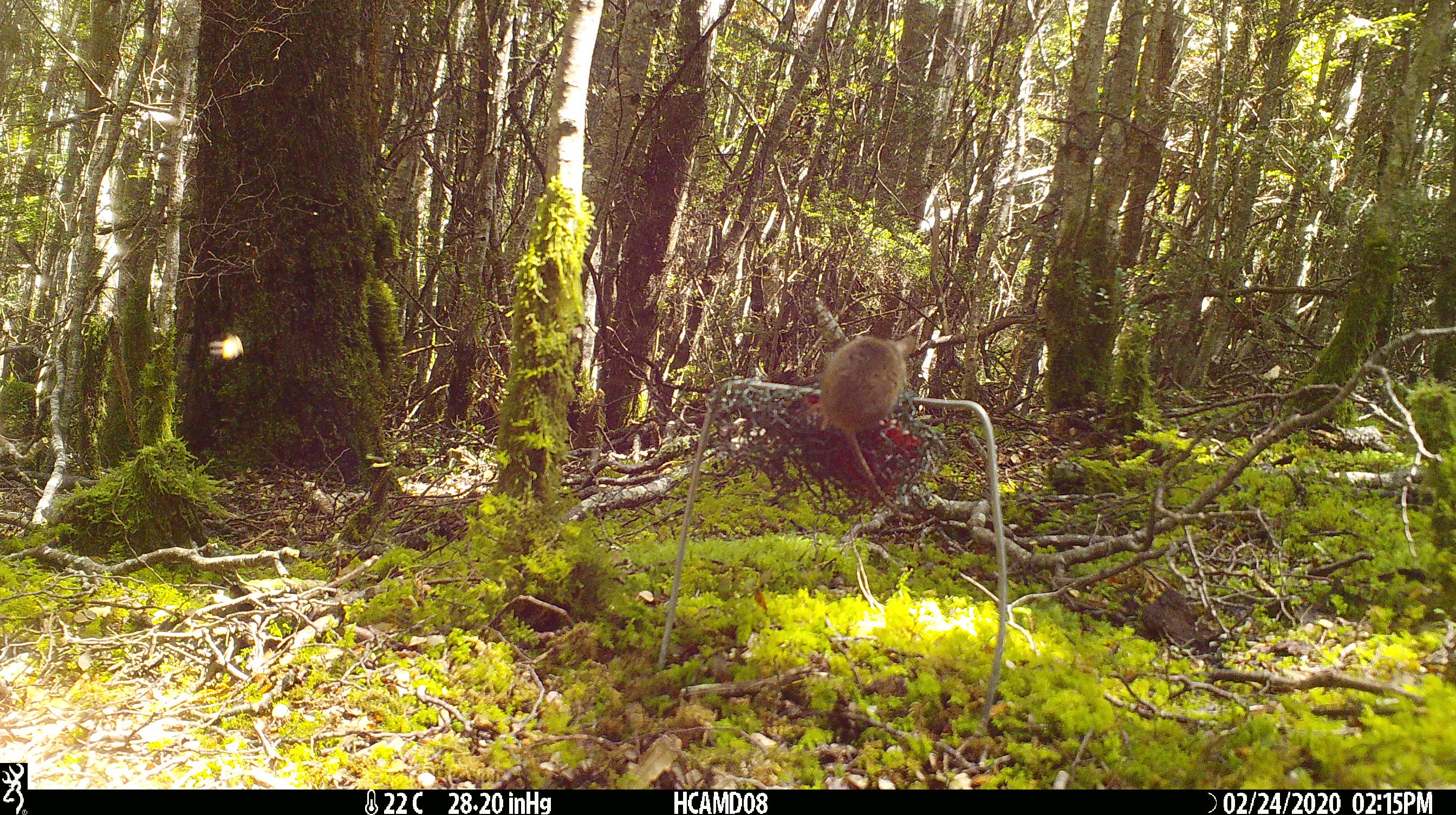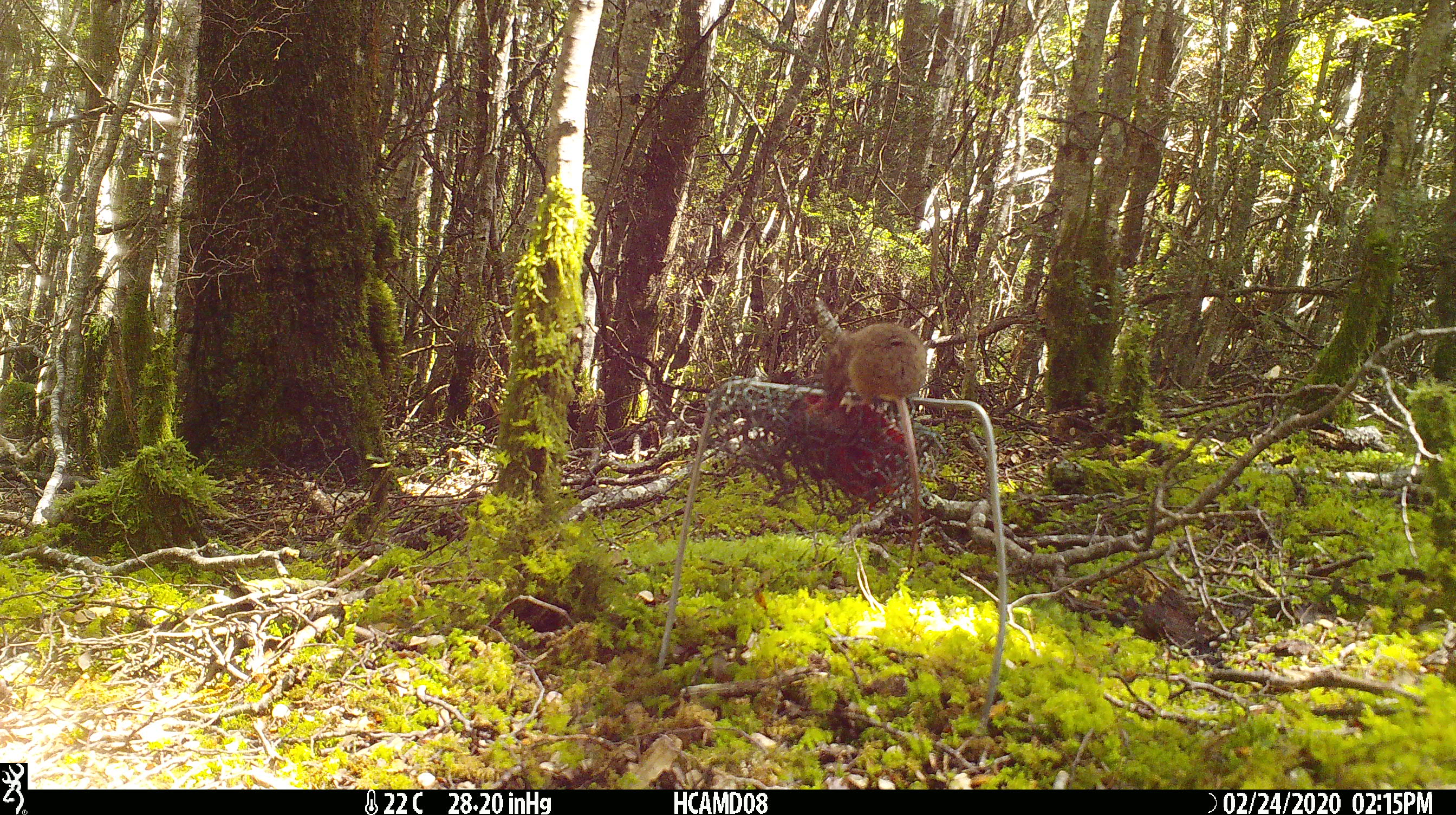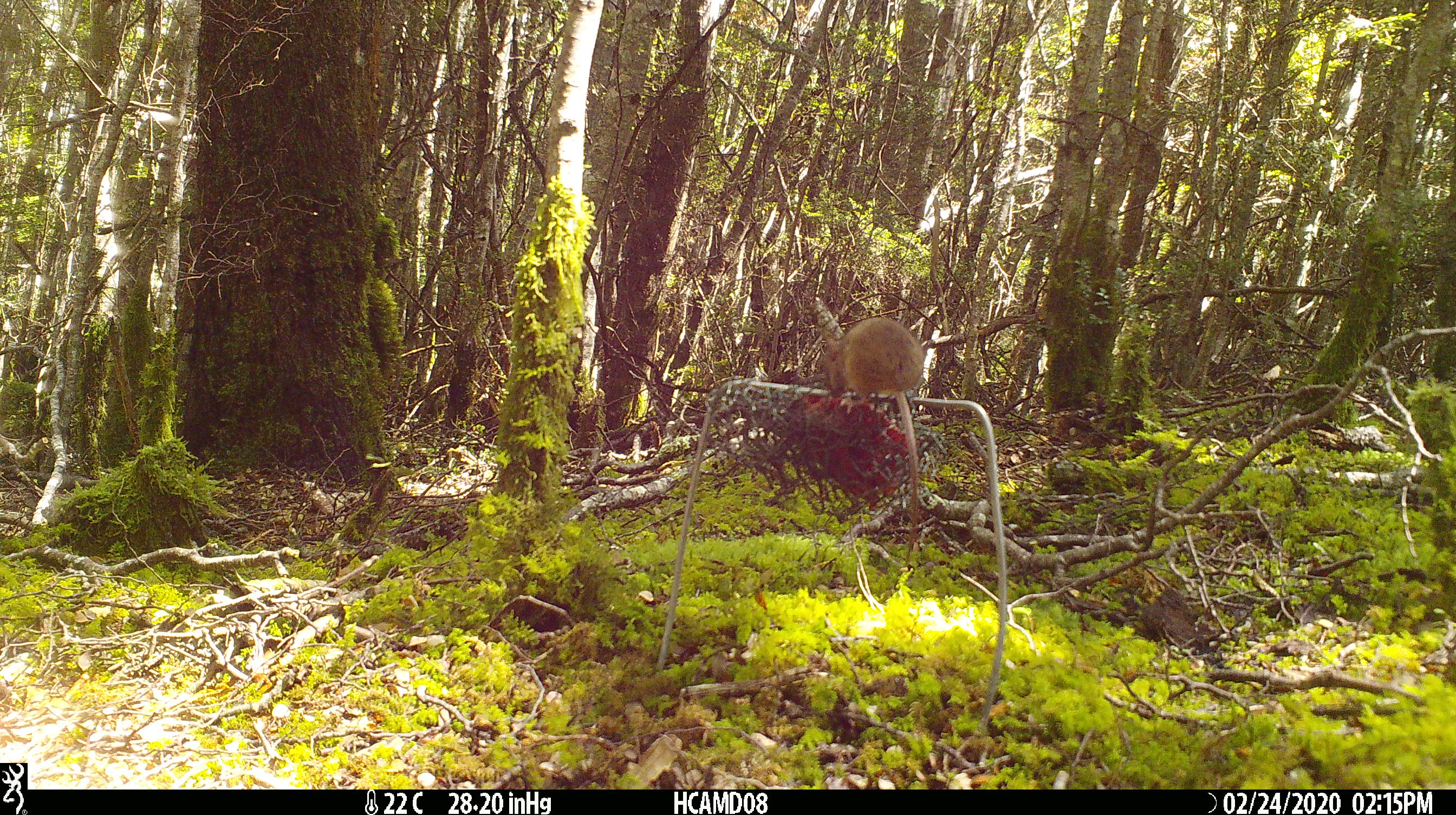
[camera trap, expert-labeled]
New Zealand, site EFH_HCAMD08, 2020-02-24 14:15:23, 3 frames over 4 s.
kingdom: Animalia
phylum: Chordata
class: Mammalia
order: Rodentia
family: Muridae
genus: Mus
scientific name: Mus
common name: mouse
Mouse (Mus).